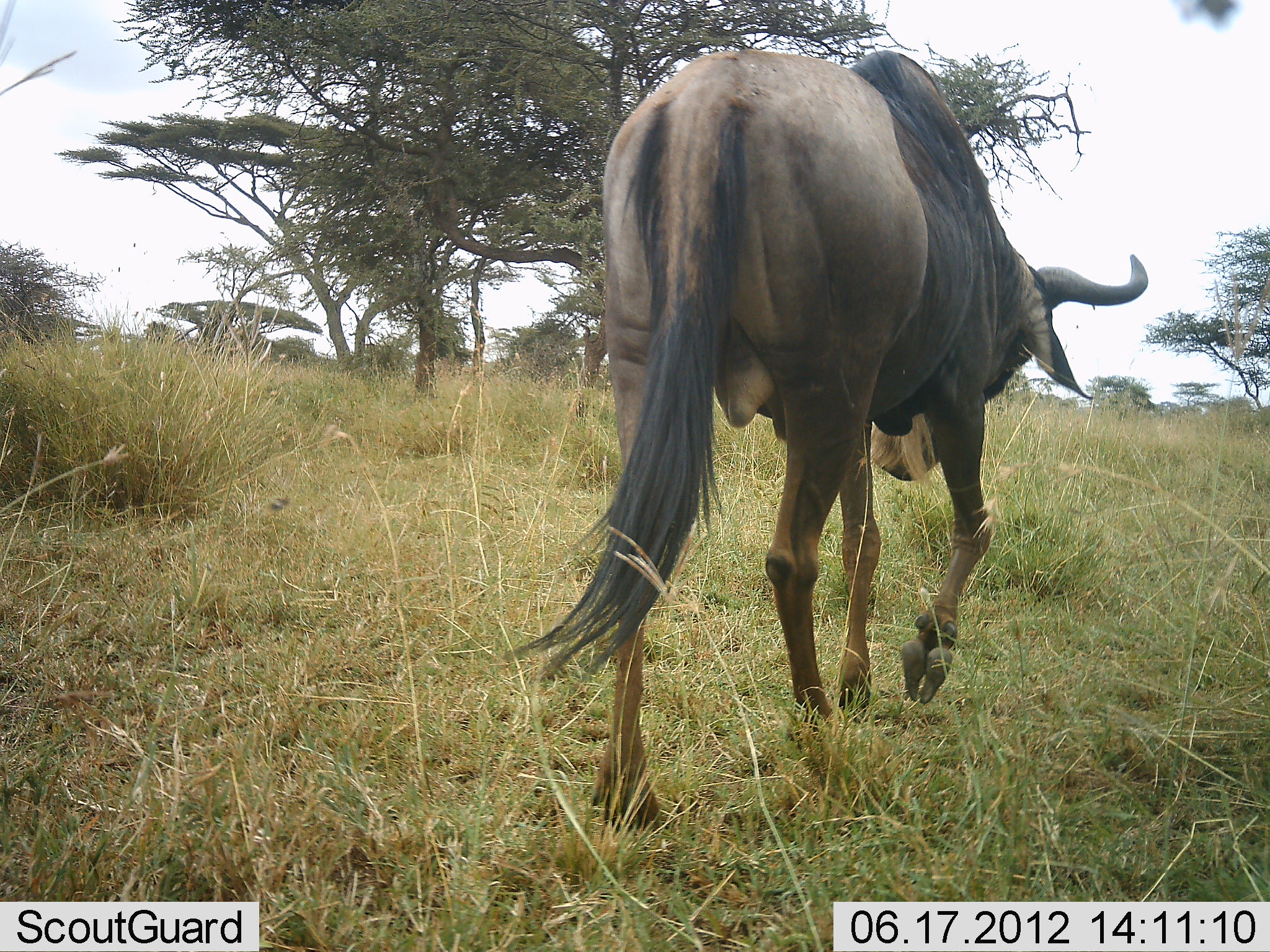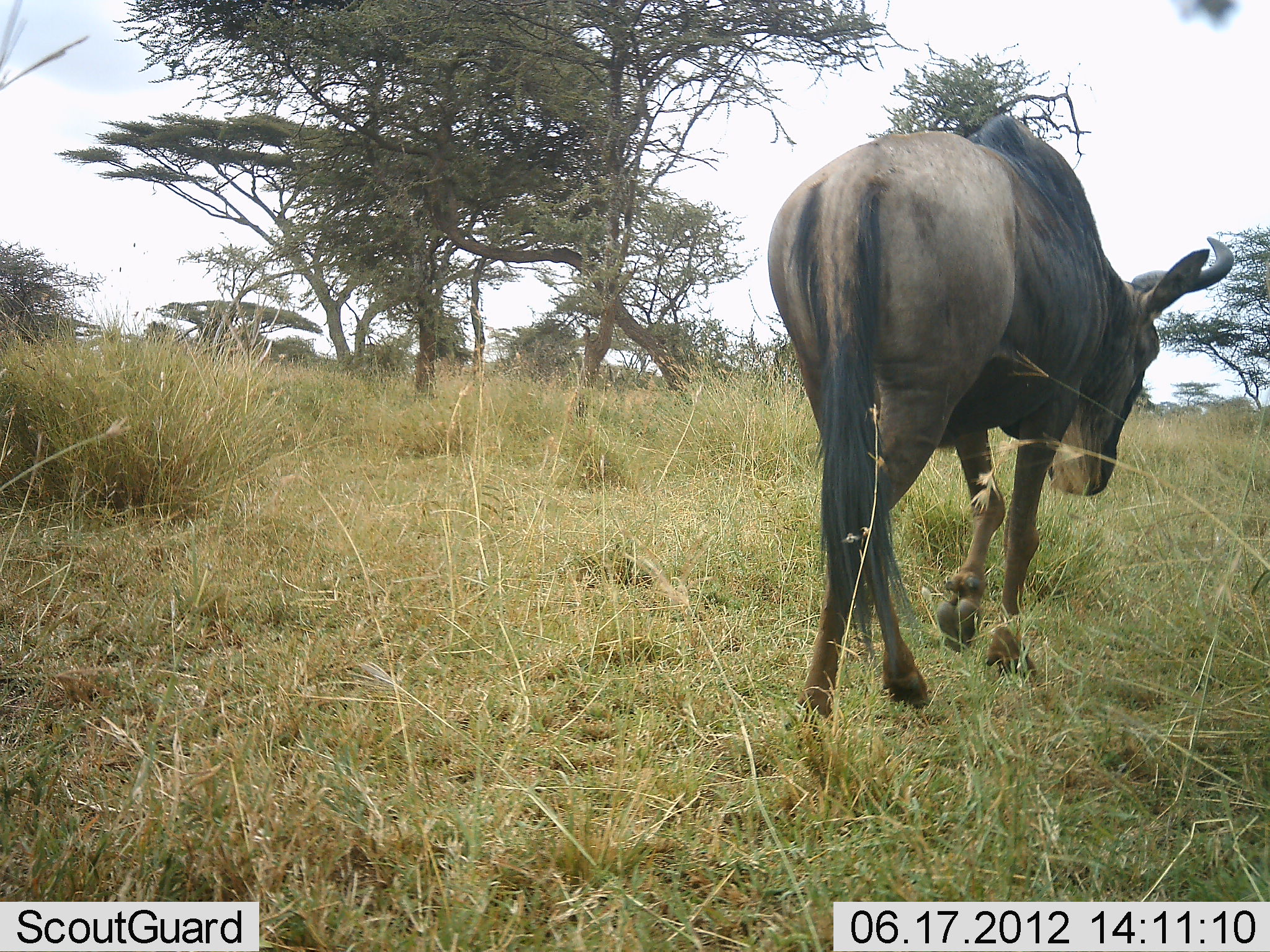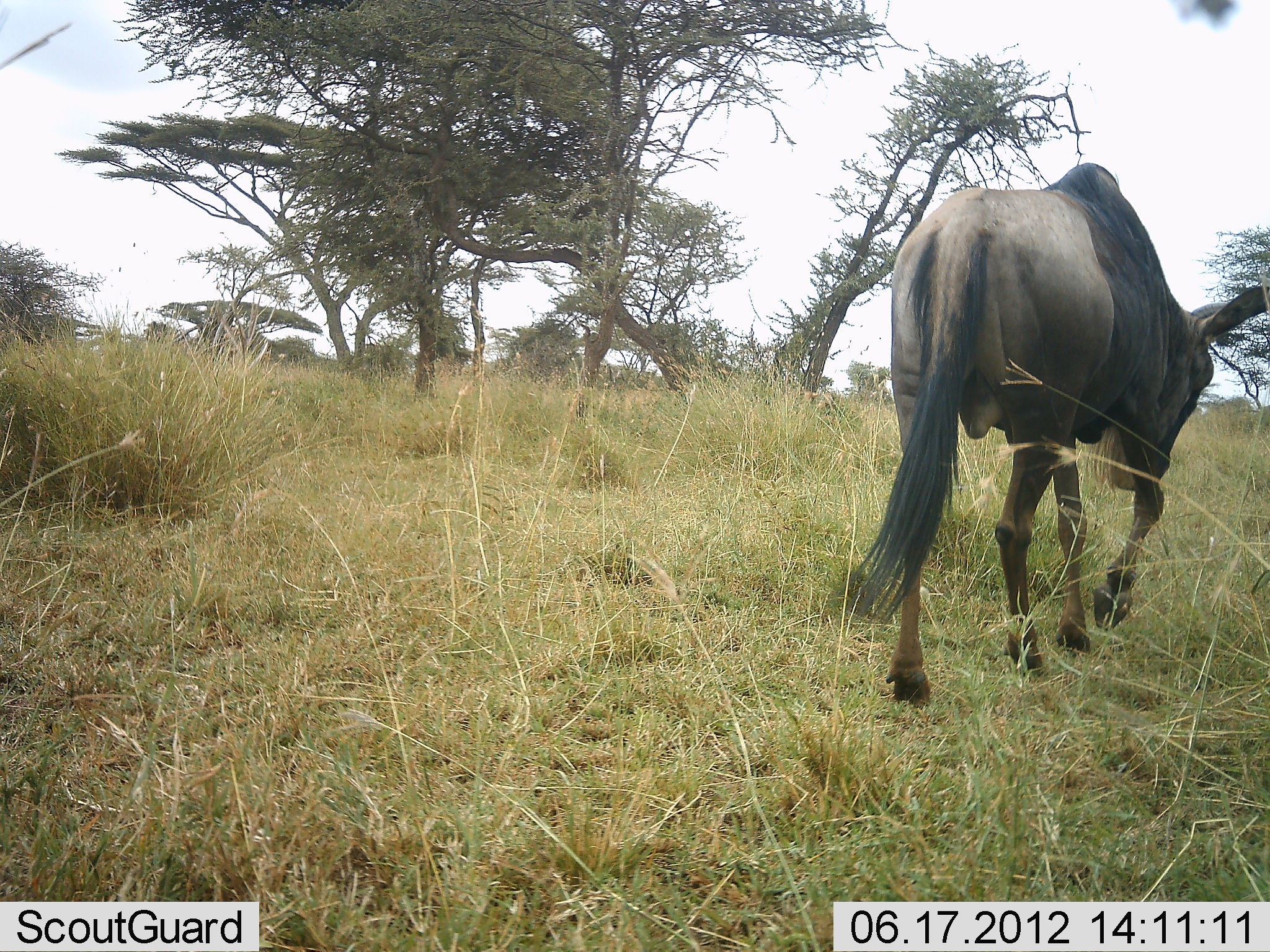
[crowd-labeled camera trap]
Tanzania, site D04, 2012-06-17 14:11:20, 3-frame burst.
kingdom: Animalia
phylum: Chordata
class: Mammalia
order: Artiodactyla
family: Bovidae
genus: Connochaetes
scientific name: Connochaetes taurinus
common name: blue wildebeest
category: wildebeest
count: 1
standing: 0%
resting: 0%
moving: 100%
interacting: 0%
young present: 0%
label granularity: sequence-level